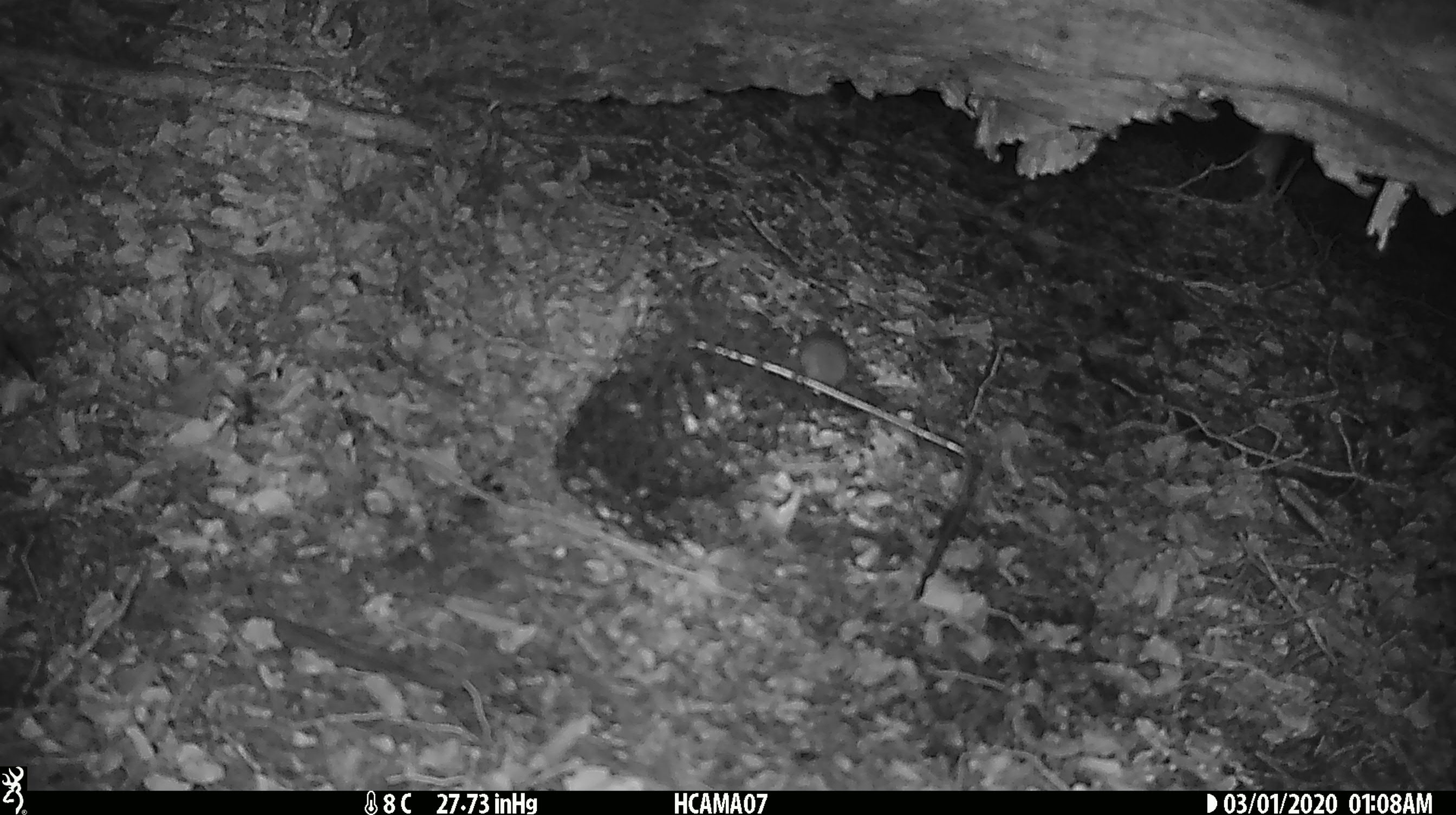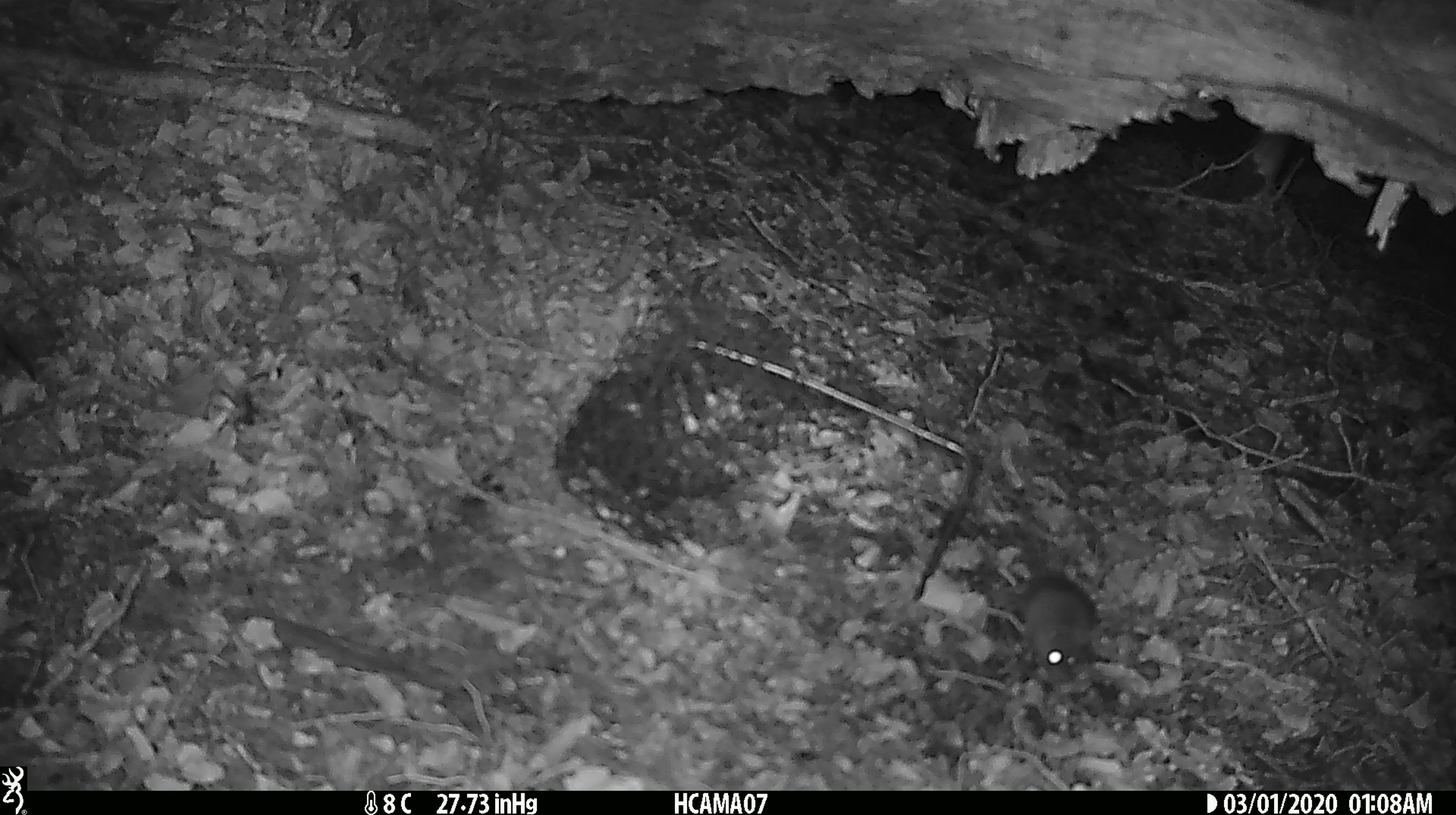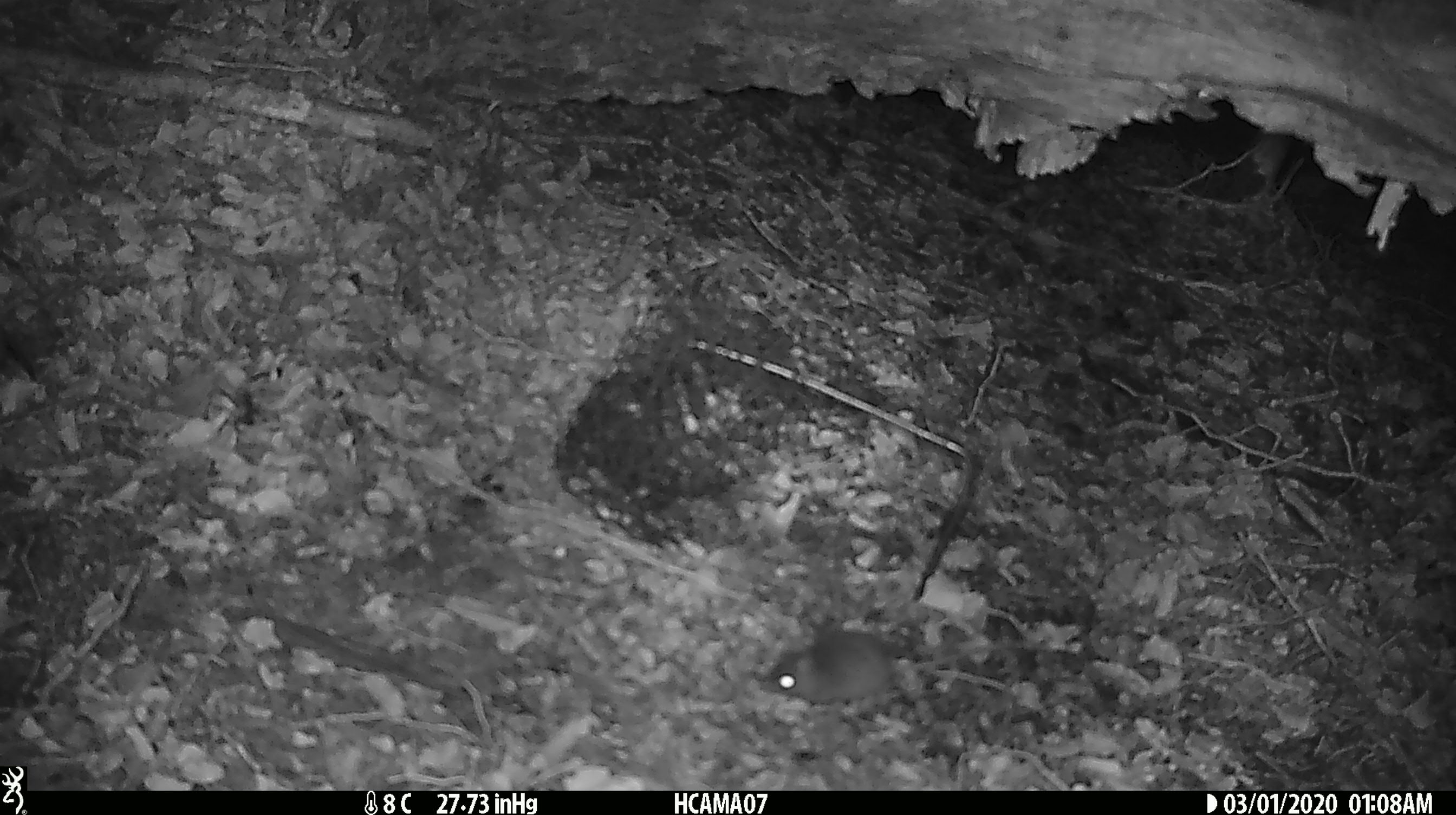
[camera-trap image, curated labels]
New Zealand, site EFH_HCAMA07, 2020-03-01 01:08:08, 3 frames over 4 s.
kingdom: Animalia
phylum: Chordata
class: Mammalia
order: Rodentia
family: Muridae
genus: Mus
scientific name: Mus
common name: mouse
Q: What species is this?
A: Mouse (Mus).